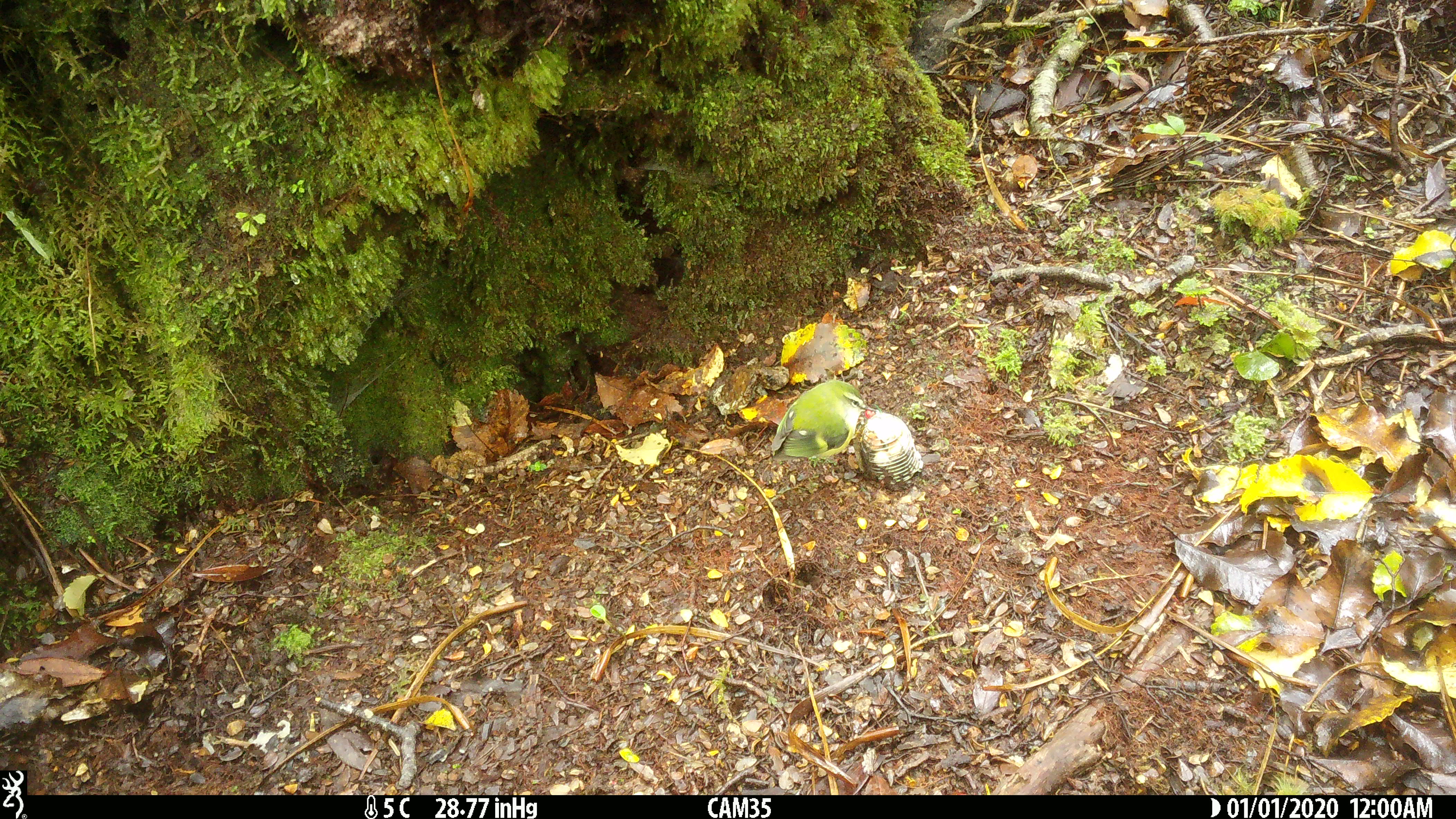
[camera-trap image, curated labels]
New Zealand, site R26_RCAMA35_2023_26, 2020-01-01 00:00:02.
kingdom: Animalia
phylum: Chordata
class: Aves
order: Passeriformes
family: Acanthisittidae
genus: Acanthisitta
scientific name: Acanthisitta chloris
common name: rifleman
Rifleman (Acanthisitta chloris).